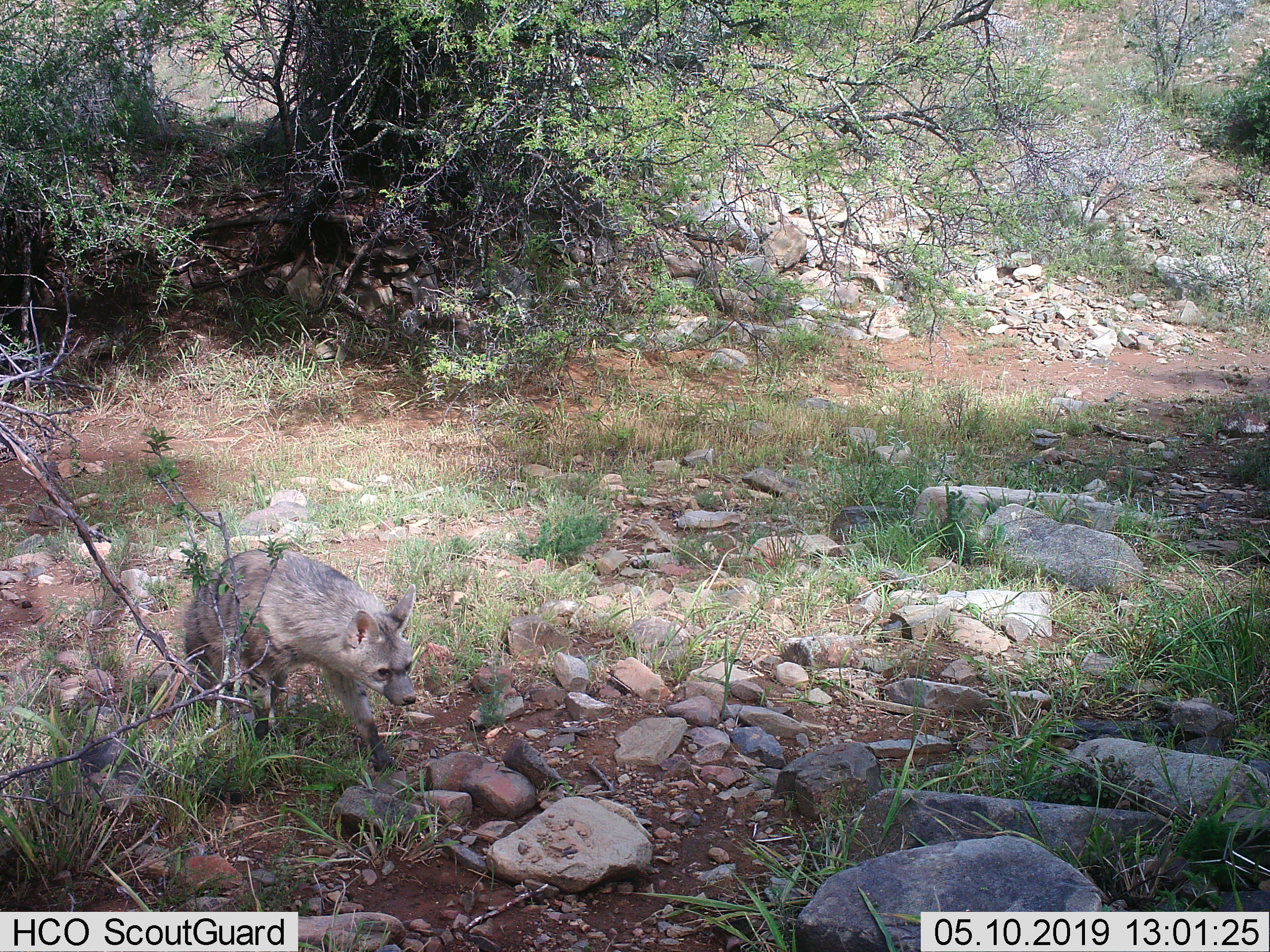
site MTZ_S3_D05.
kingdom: Animalia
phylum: Chordata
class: Mammalia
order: Carnivora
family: Canidae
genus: Otocyon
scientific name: Otocyon megalotis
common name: bat-eared fox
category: foxbateared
Foxbateared (bat-eared fox) (Otocyon megalotis), count 1. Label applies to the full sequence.